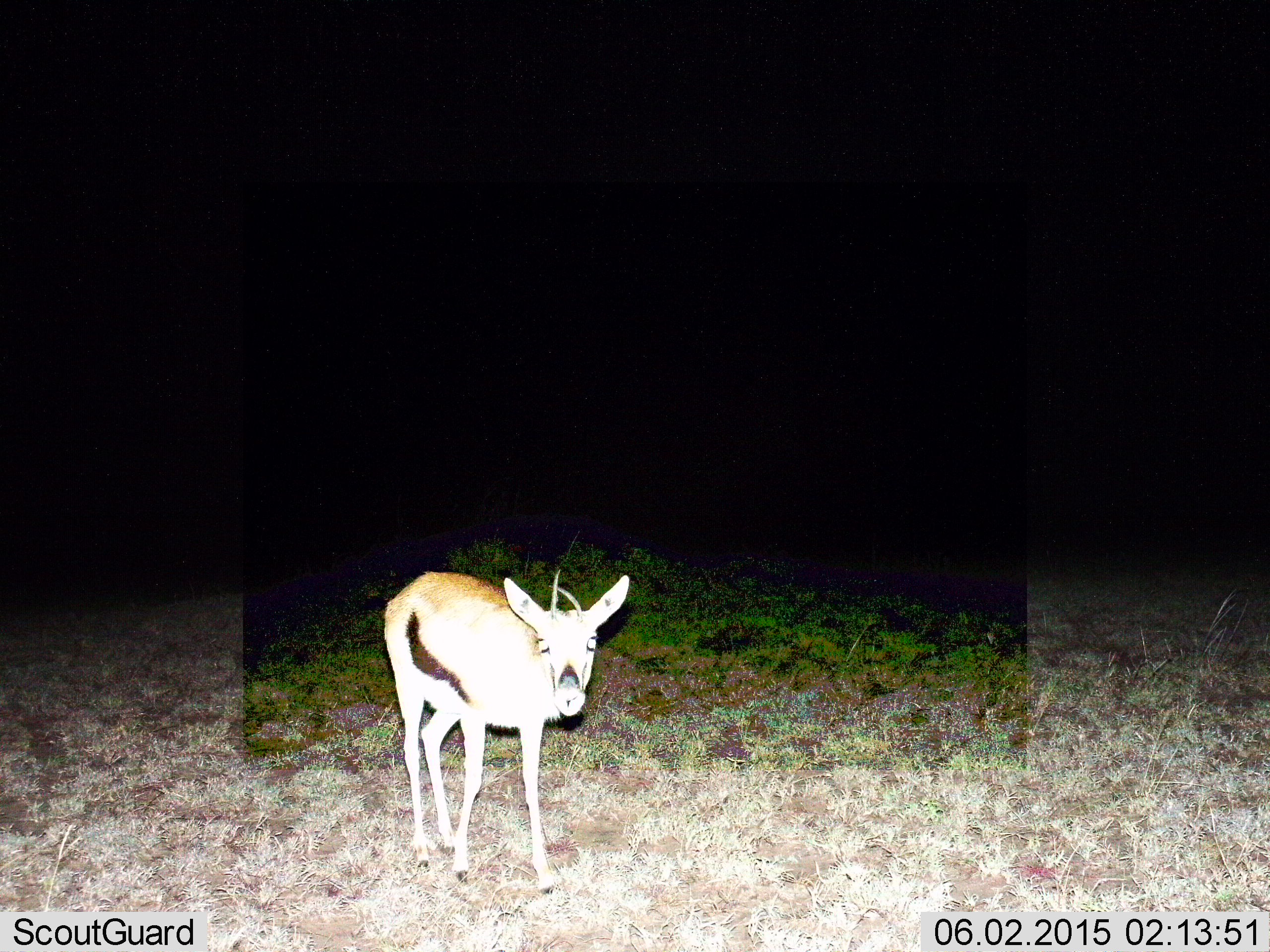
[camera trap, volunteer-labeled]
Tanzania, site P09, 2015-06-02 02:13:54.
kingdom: Animalia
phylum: Chordata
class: Mammalia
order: Artiodactyla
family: Bovidae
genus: Eudorcas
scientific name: Eudorcas thomsonii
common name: thomson's gazelle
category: gazellethomsons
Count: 1.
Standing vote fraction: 90%.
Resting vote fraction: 0%.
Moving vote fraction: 10%.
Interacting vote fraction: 10%.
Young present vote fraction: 0%.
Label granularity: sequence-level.